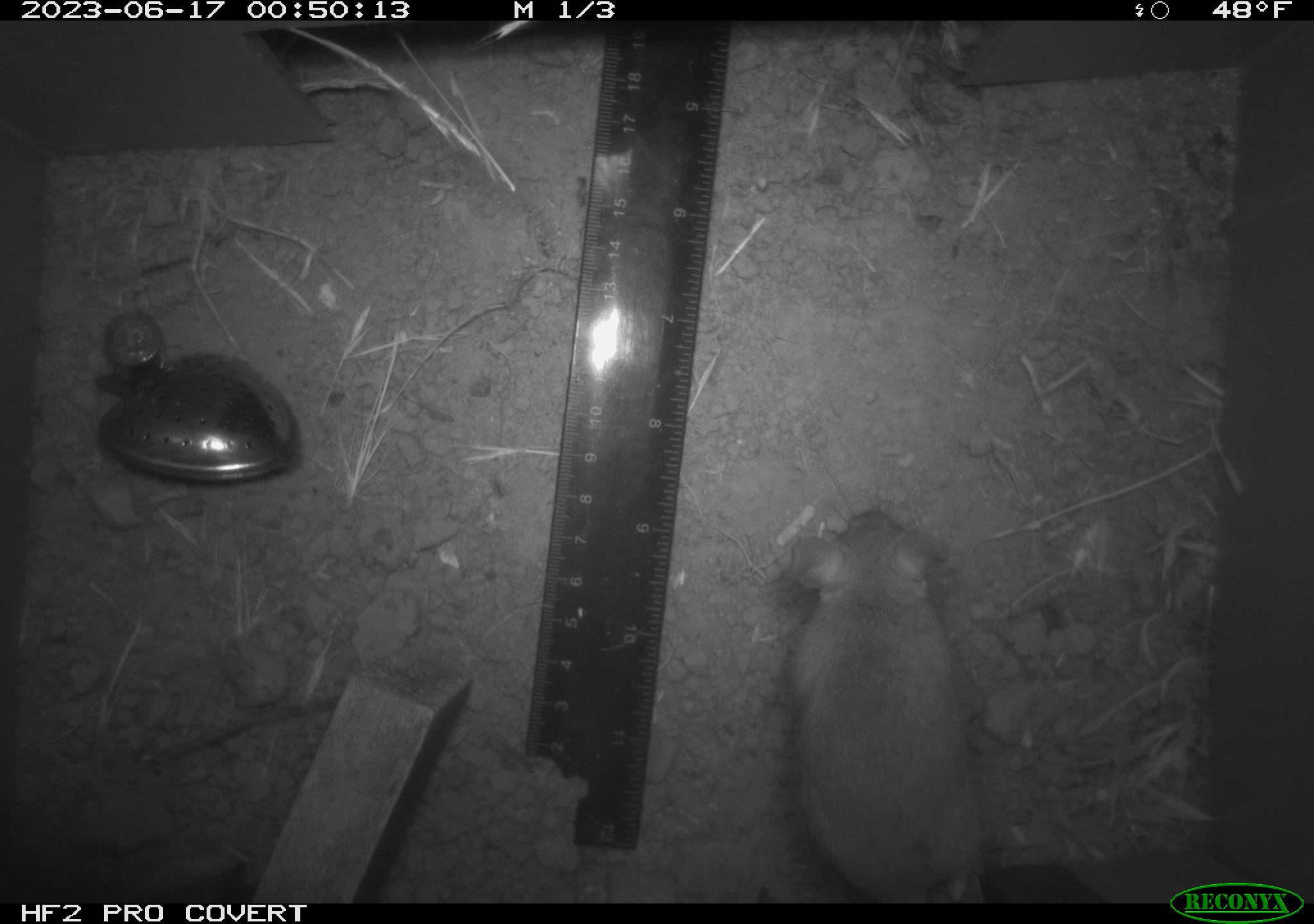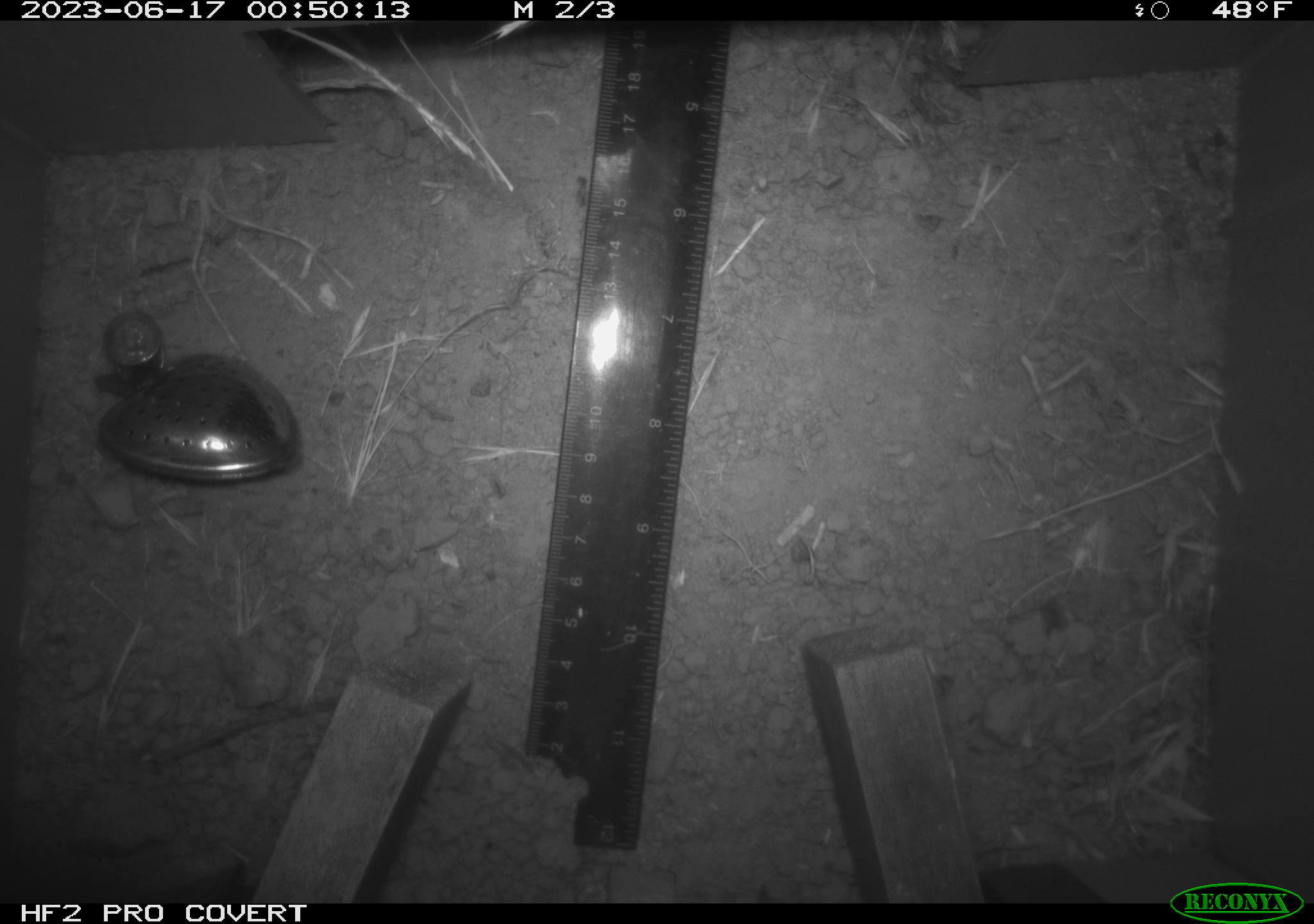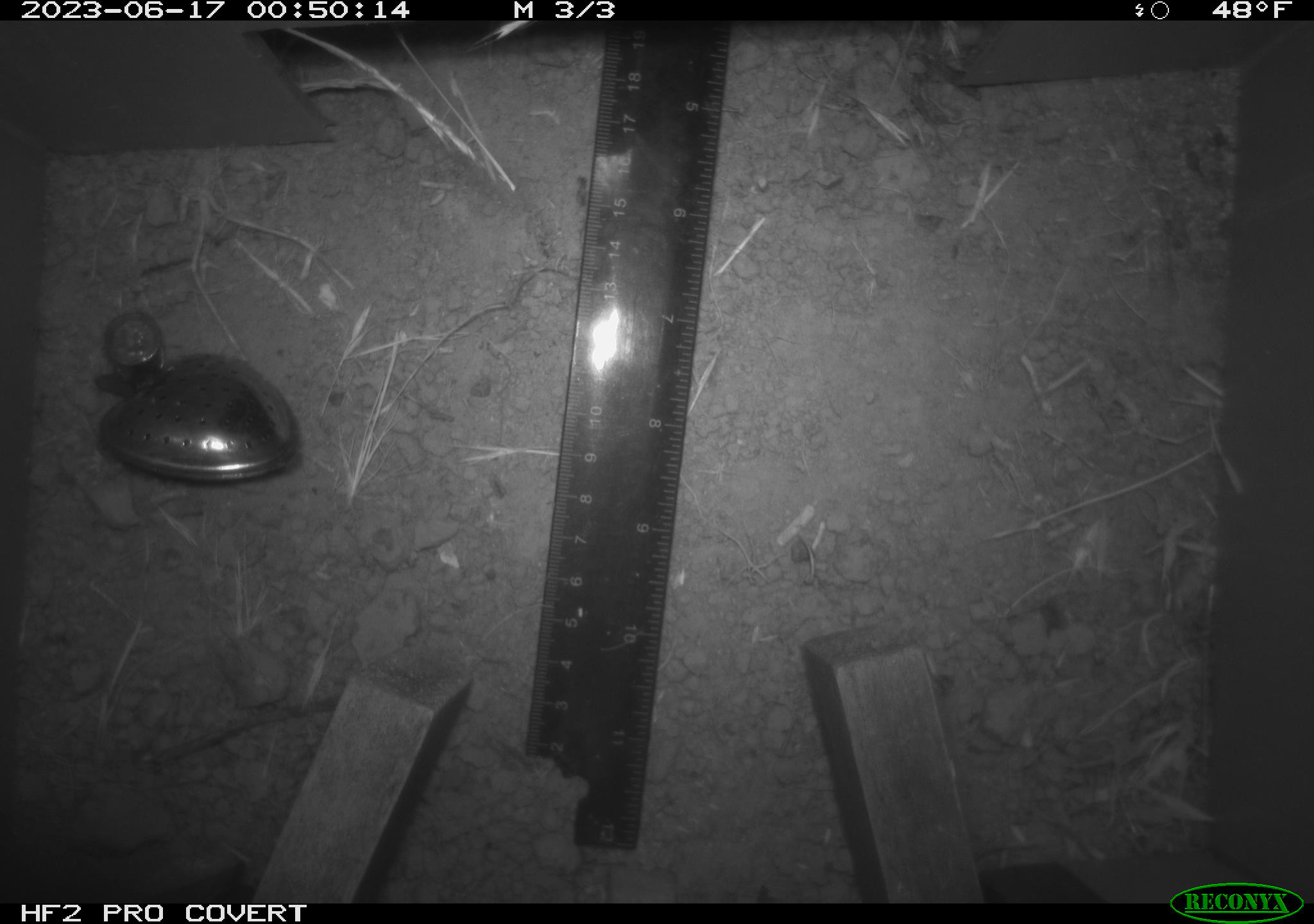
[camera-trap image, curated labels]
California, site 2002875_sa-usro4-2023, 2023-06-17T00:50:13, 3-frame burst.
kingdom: Animalia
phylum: Chordata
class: Mammalia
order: Rodentia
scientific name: Rodentia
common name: mouse species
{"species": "mouse species (Rodentia)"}